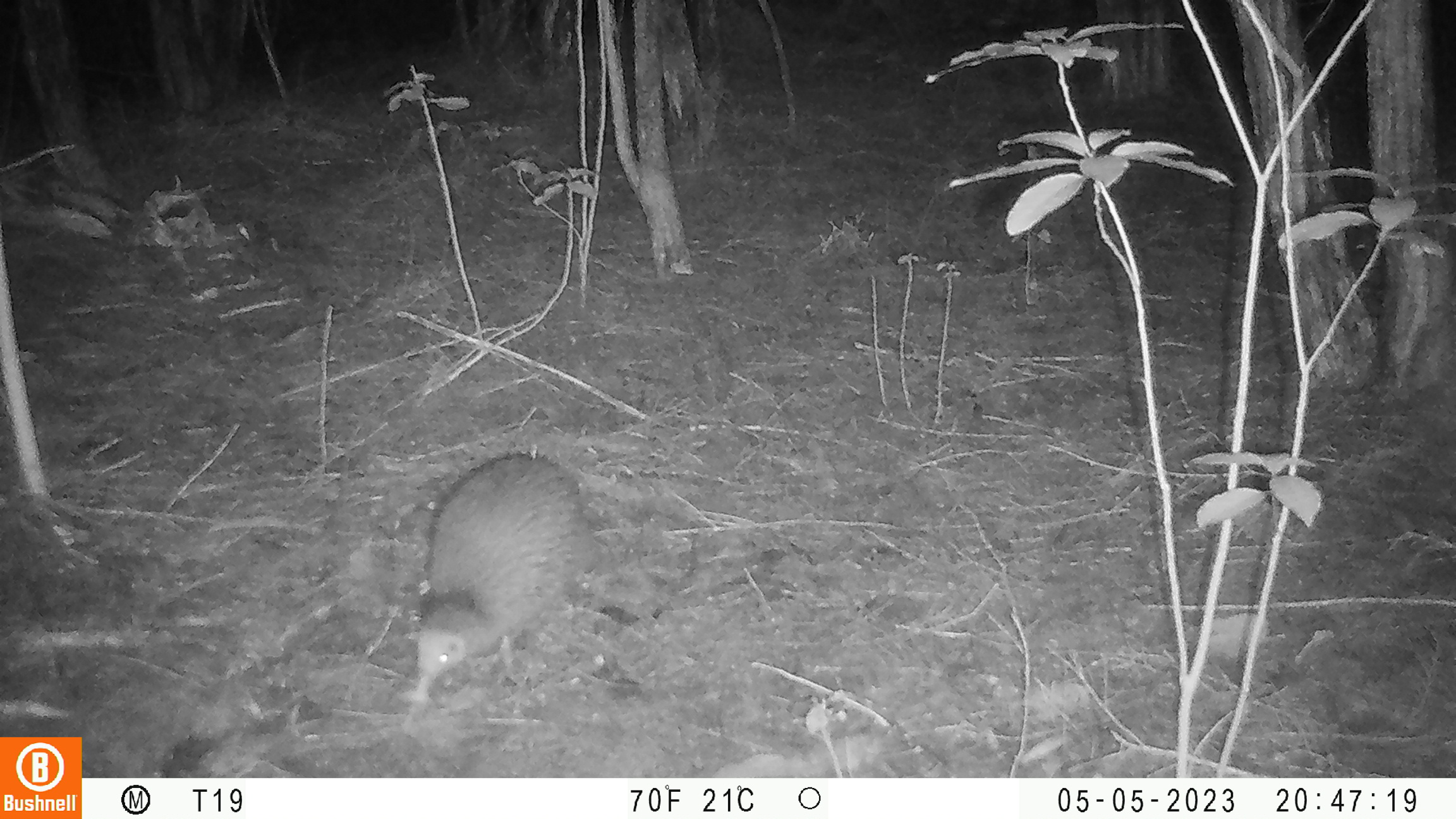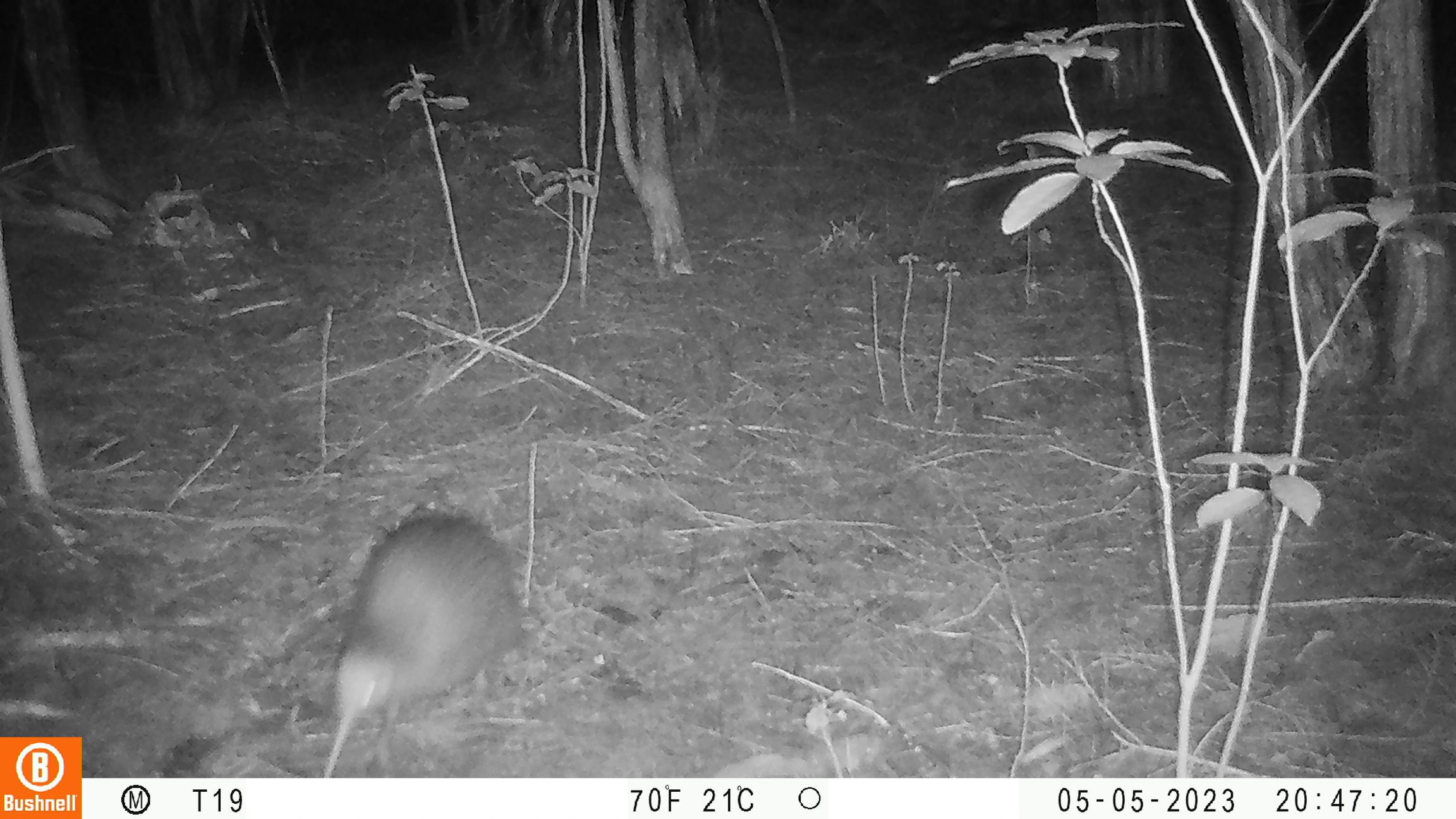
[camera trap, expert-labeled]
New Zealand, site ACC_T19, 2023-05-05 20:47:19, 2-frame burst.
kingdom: Animalia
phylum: Chordata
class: Aves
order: Apterygiformes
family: Apterygidae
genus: Apteryx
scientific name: Apteryx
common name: kiwi